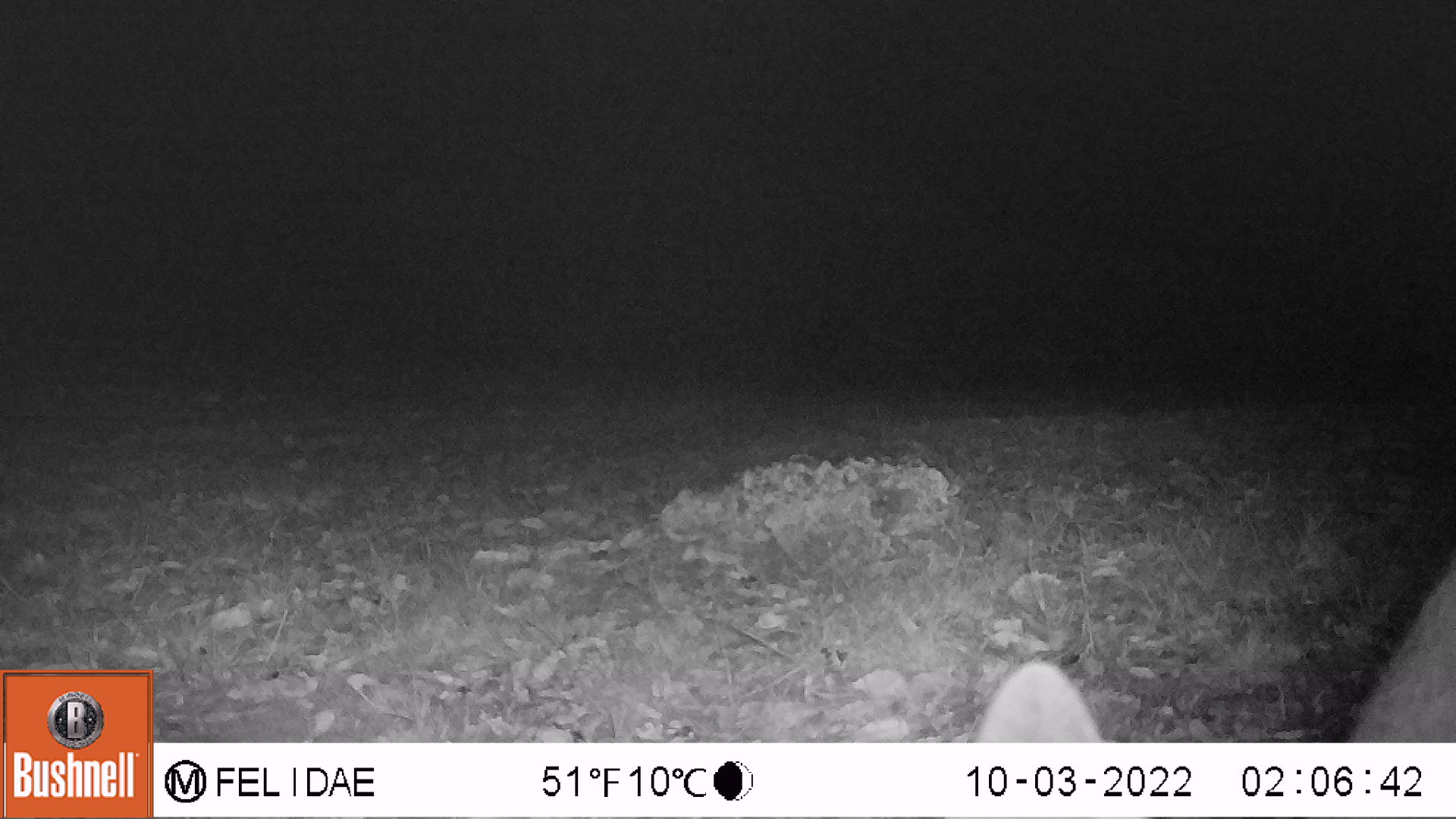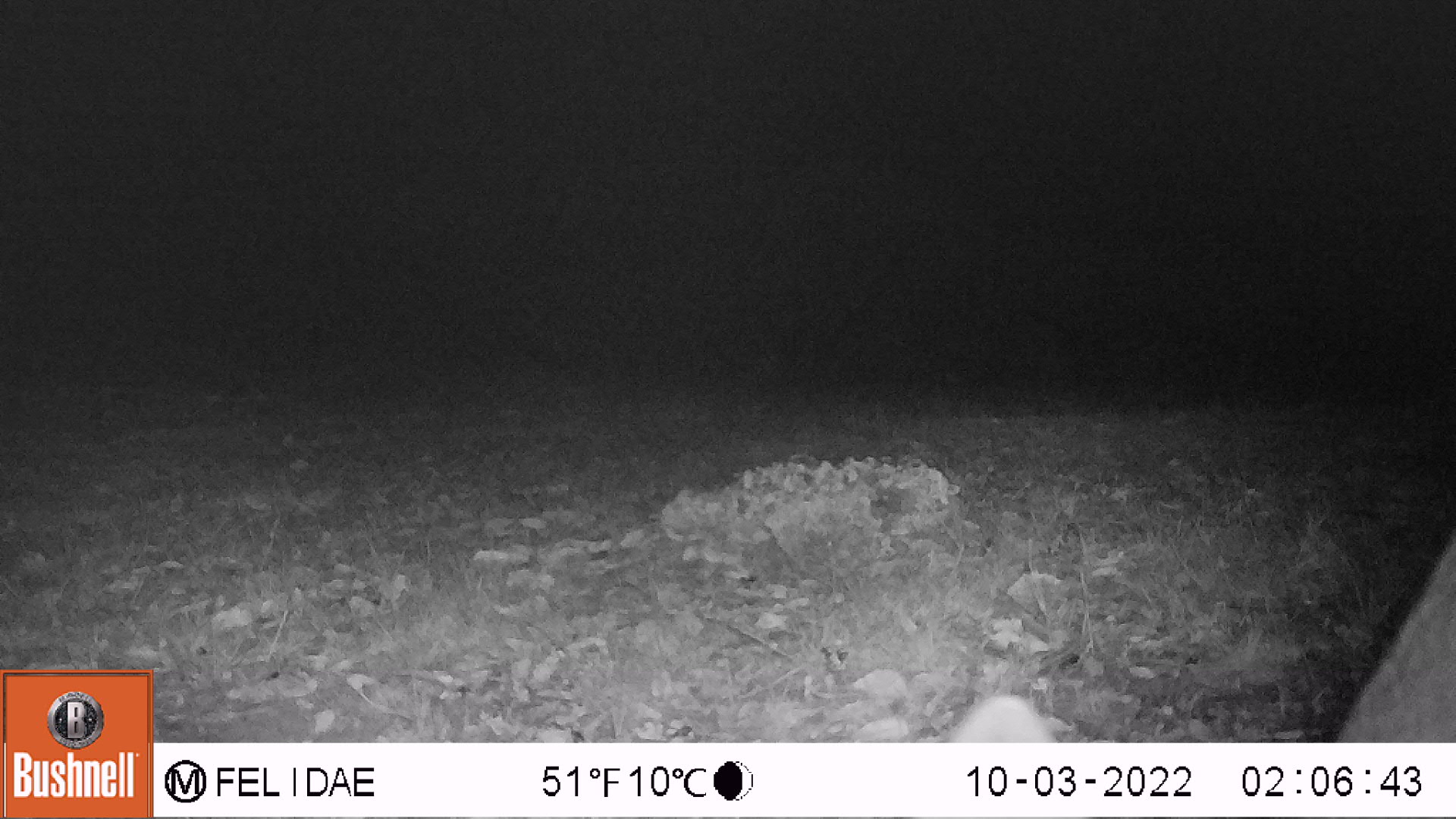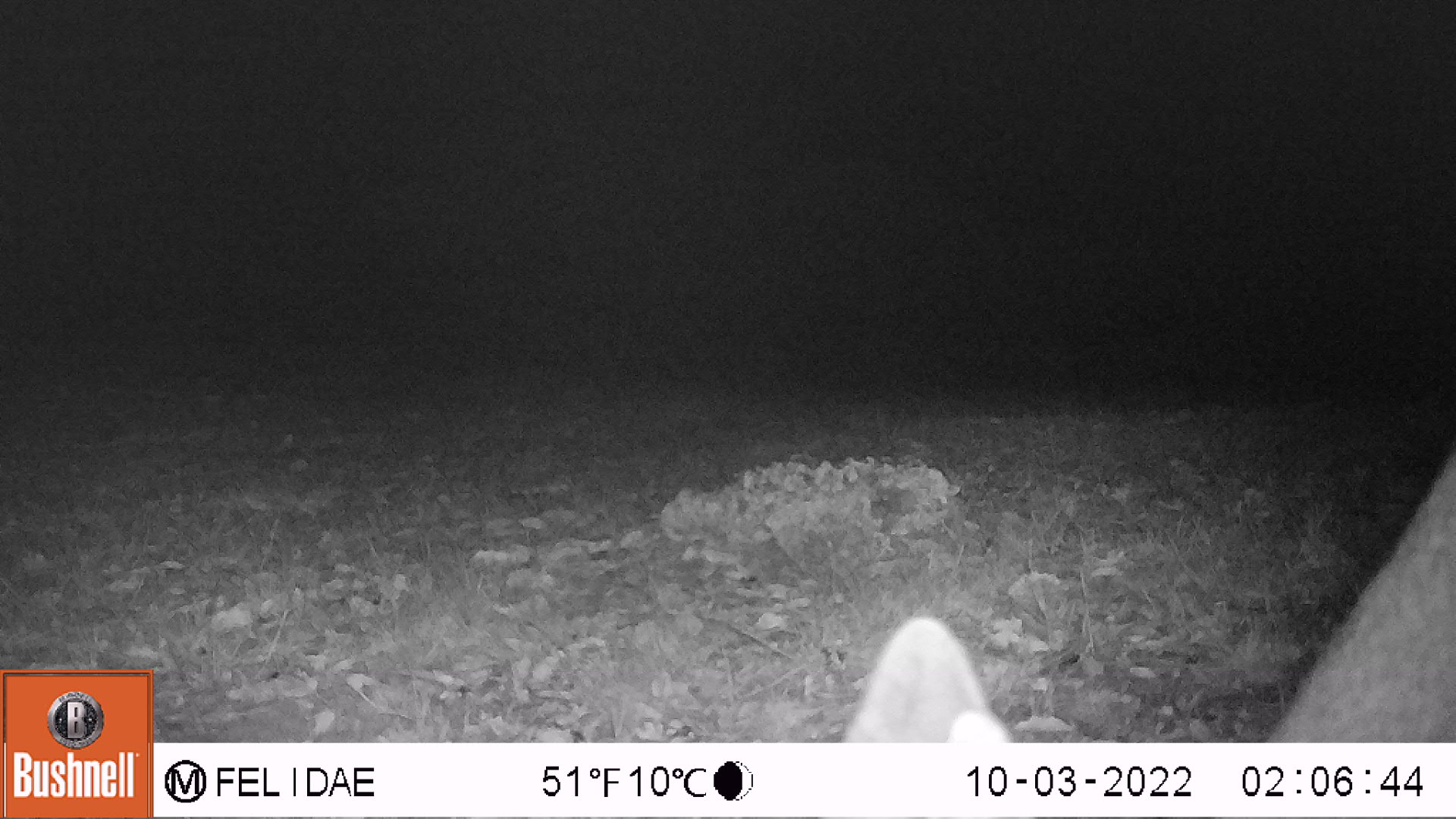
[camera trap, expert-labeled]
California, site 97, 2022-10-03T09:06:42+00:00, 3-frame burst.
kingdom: Animalia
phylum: Chordata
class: Mammalia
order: Artiodactyla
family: Cervidae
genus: Odocoileus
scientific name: Odocoileus hemionus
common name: mule deer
Mule deer (Odocoileus hemionus).